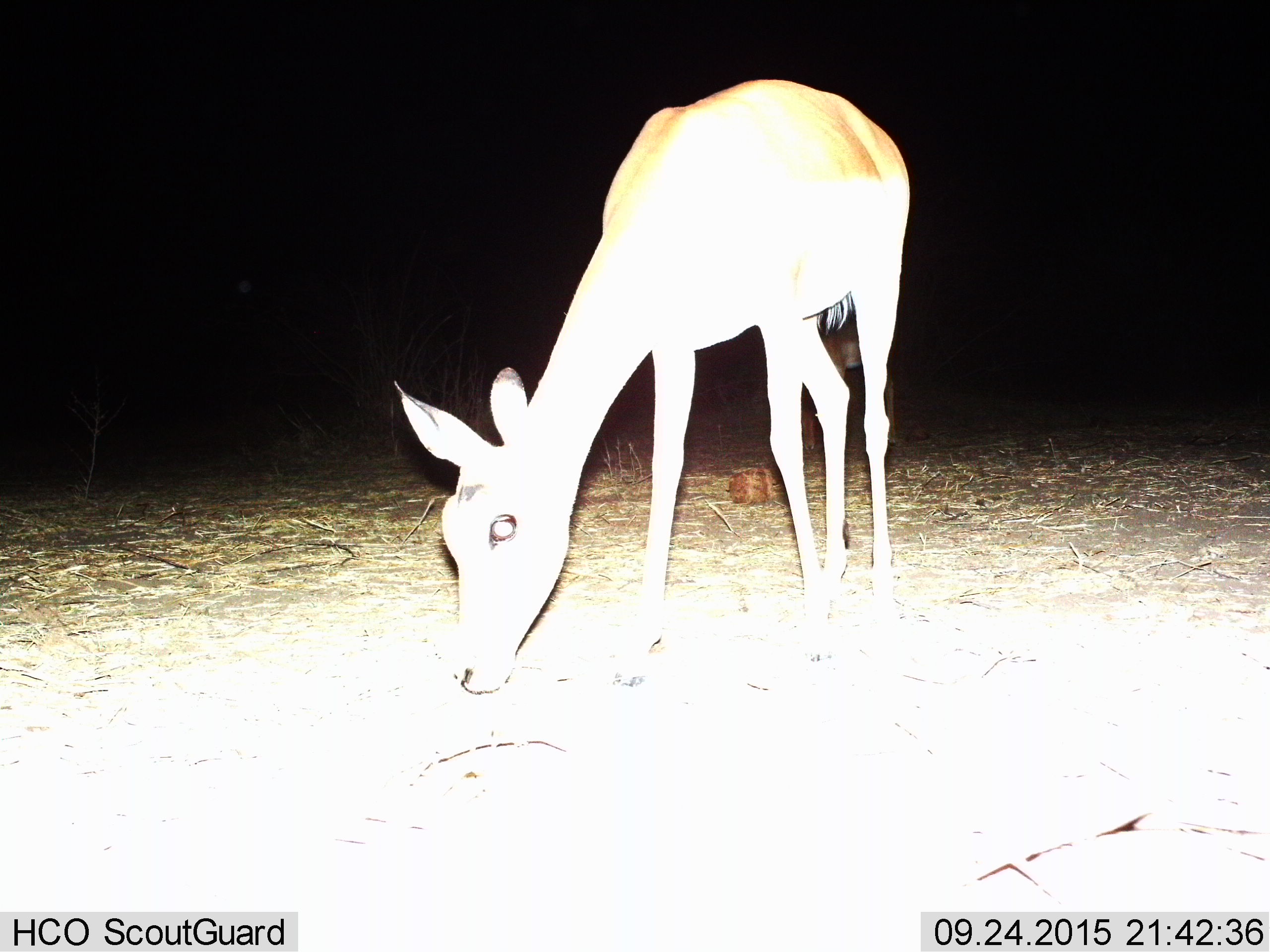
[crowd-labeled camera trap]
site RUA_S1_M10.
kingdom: Animalia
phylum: Chordata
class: Mammalia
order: Artiodactyla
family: Bovidae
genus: Aepyceros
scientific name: Aepyceros melampus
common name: impala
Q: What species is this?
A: Impala (Aepyceros melampus).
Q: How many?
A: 1.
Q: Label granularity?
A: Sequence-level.